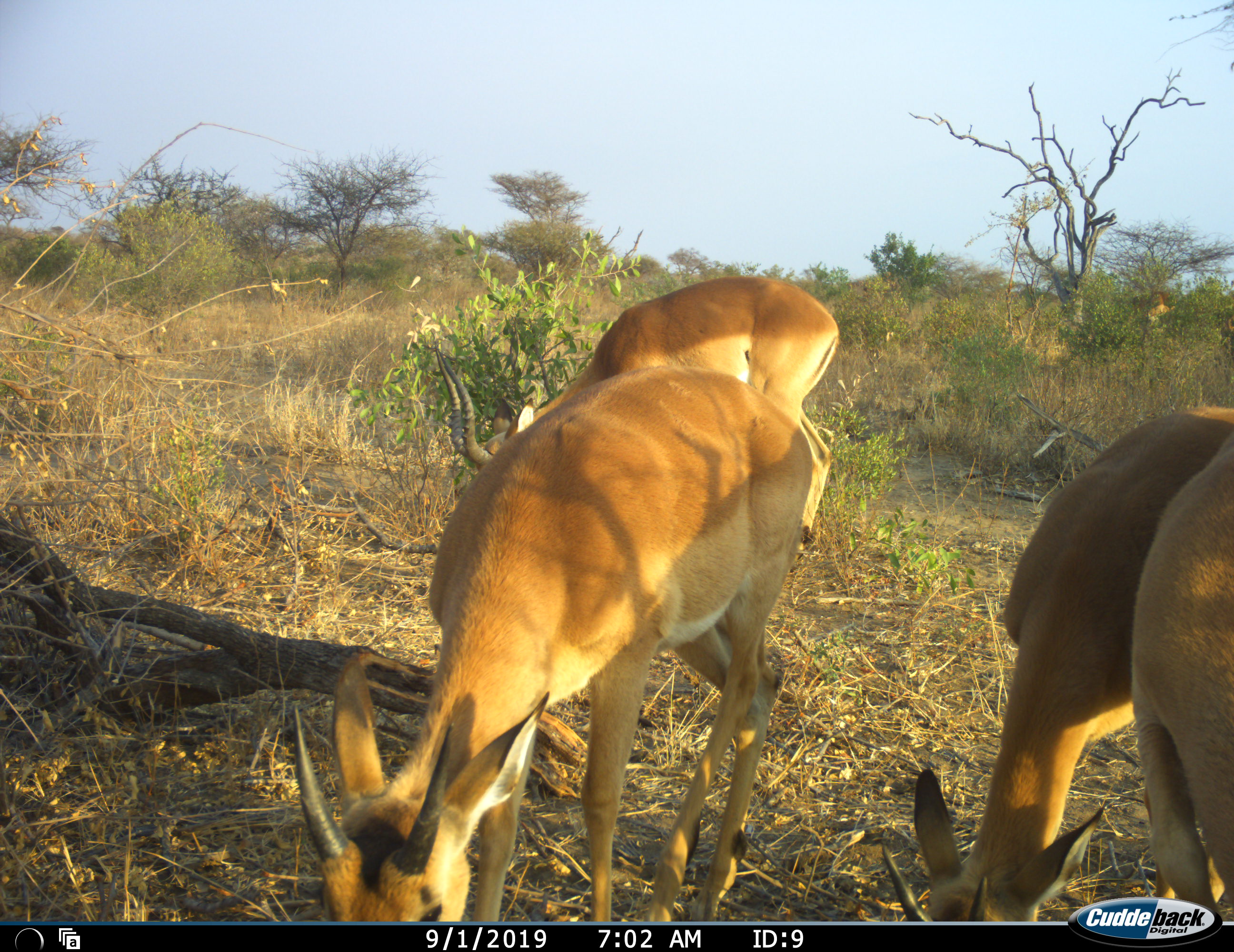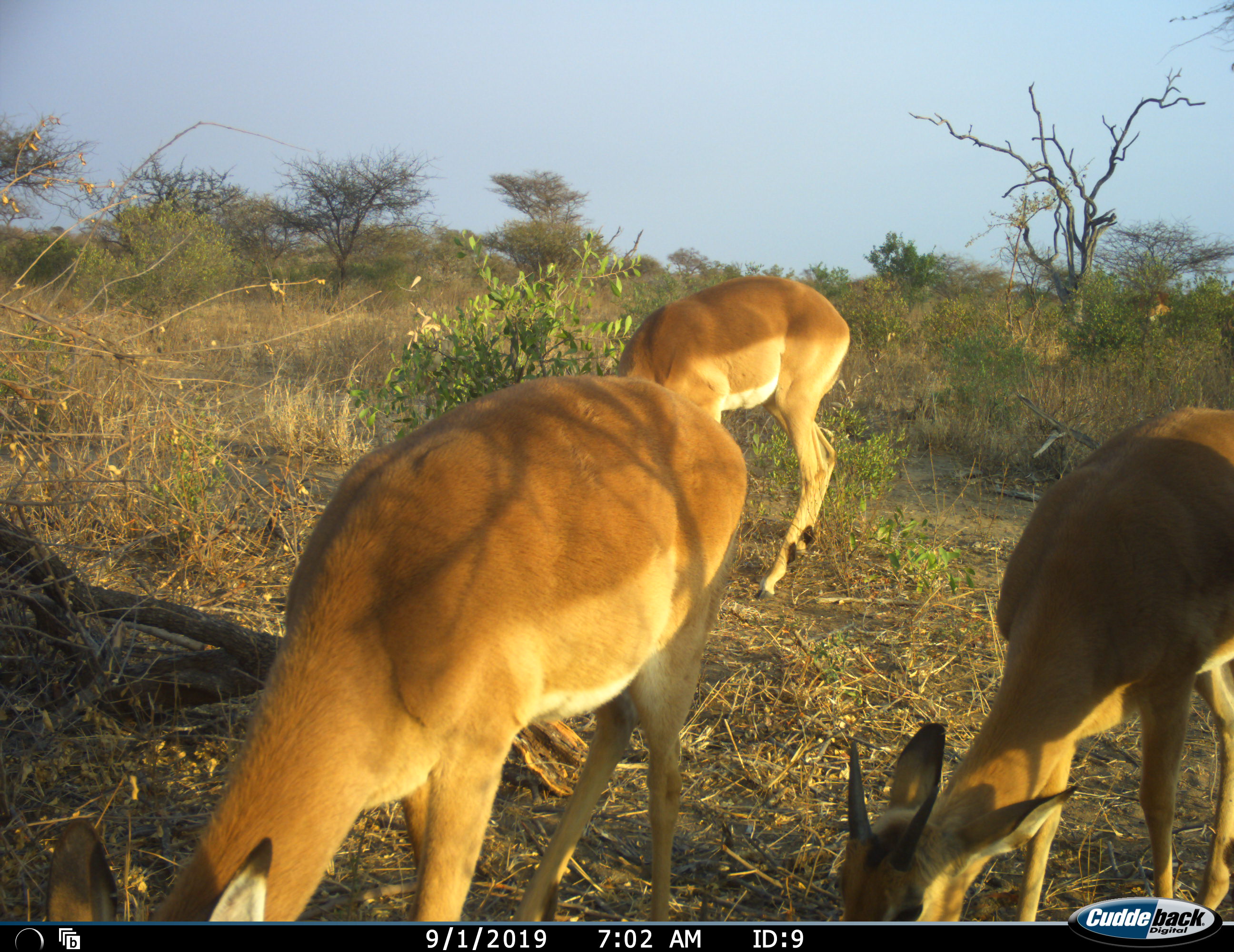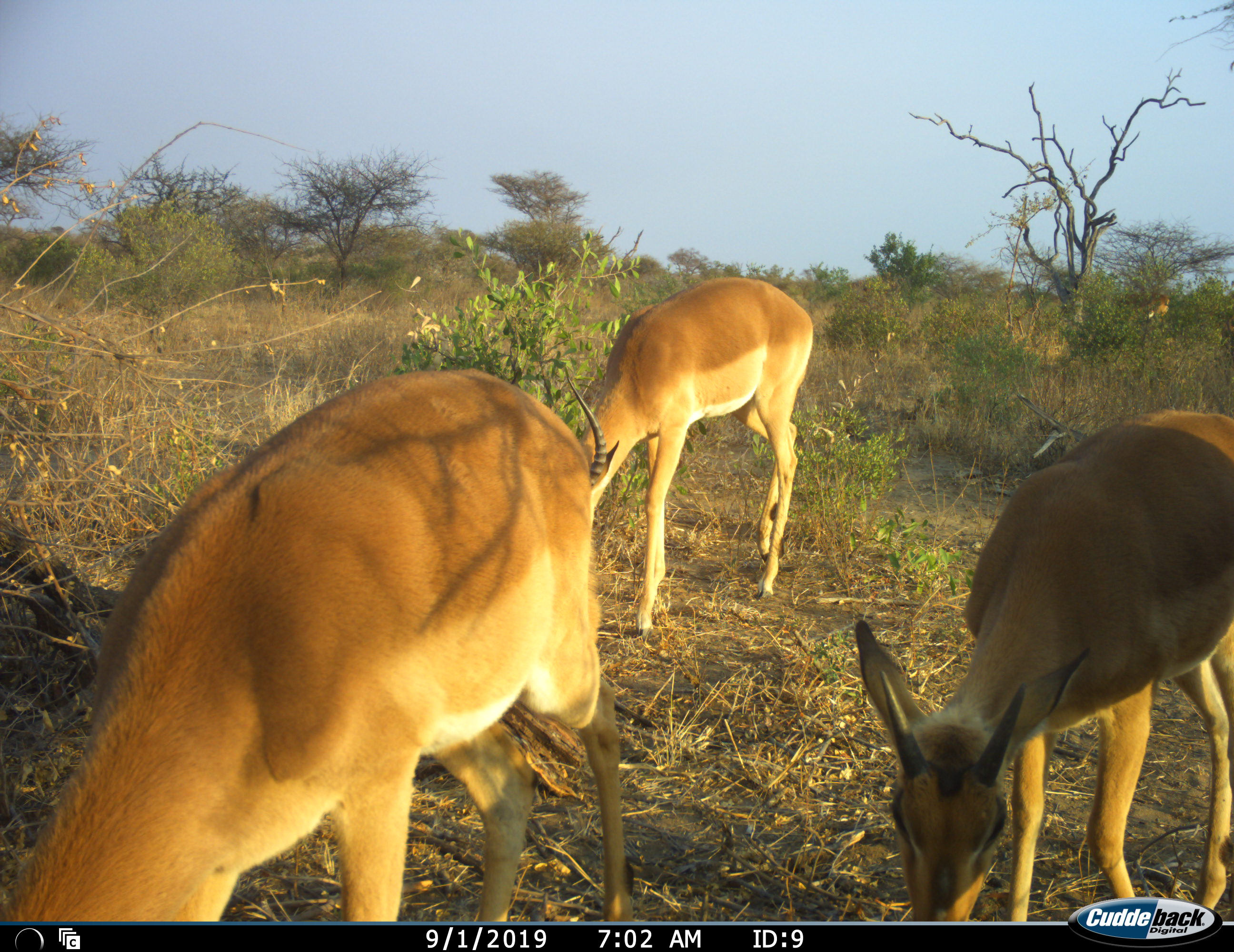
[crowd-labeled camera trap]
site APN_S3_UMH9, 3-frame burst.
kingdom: Animalia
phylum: Chordata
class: Mammalia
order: Artiodactyla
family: Bovidae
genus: Aepyceros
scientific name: Aepyceros melampus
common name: impala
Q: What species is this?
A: Impala (Aepyceros melampus).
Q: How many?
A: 4.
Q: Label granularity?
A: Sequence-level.